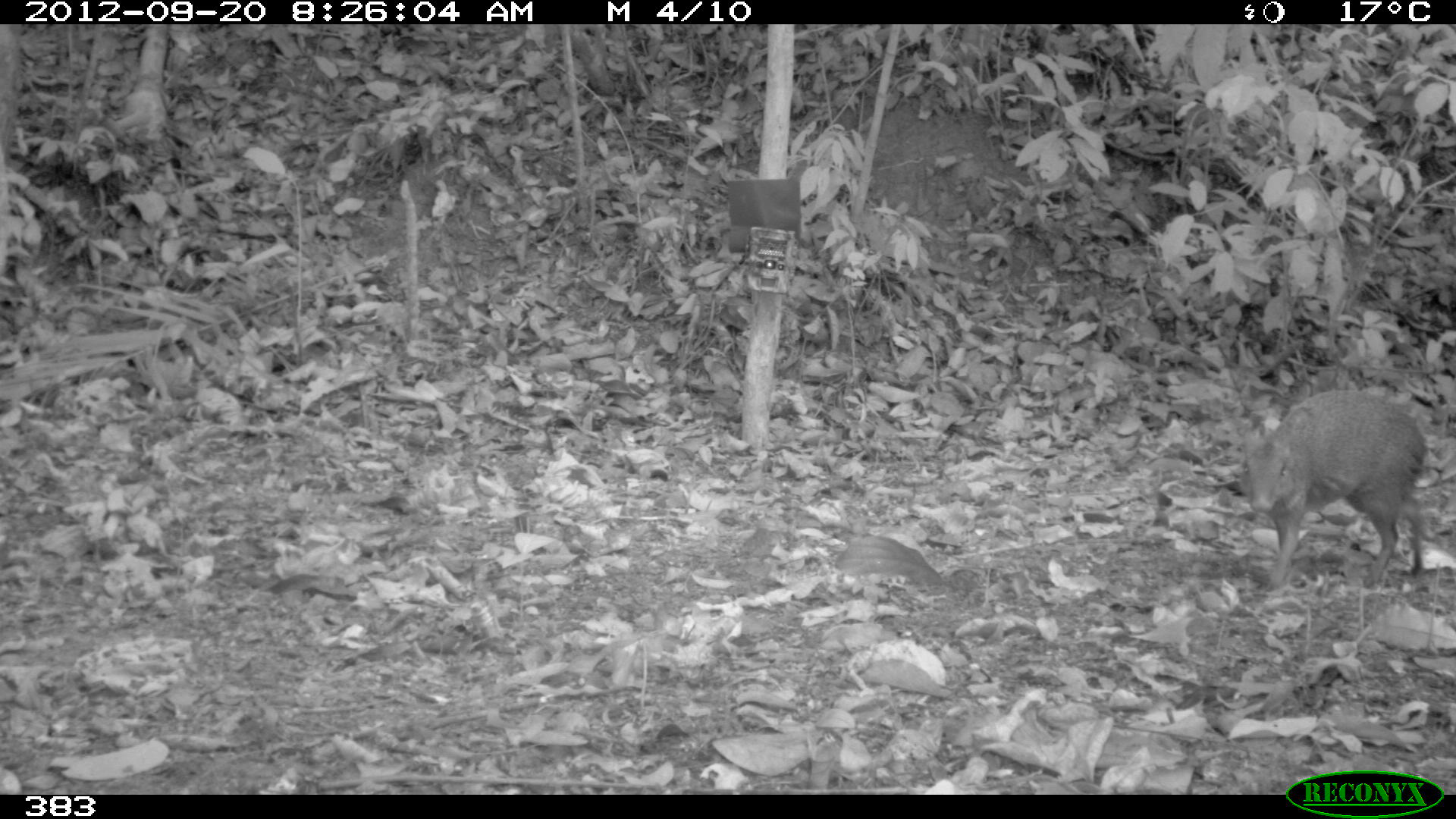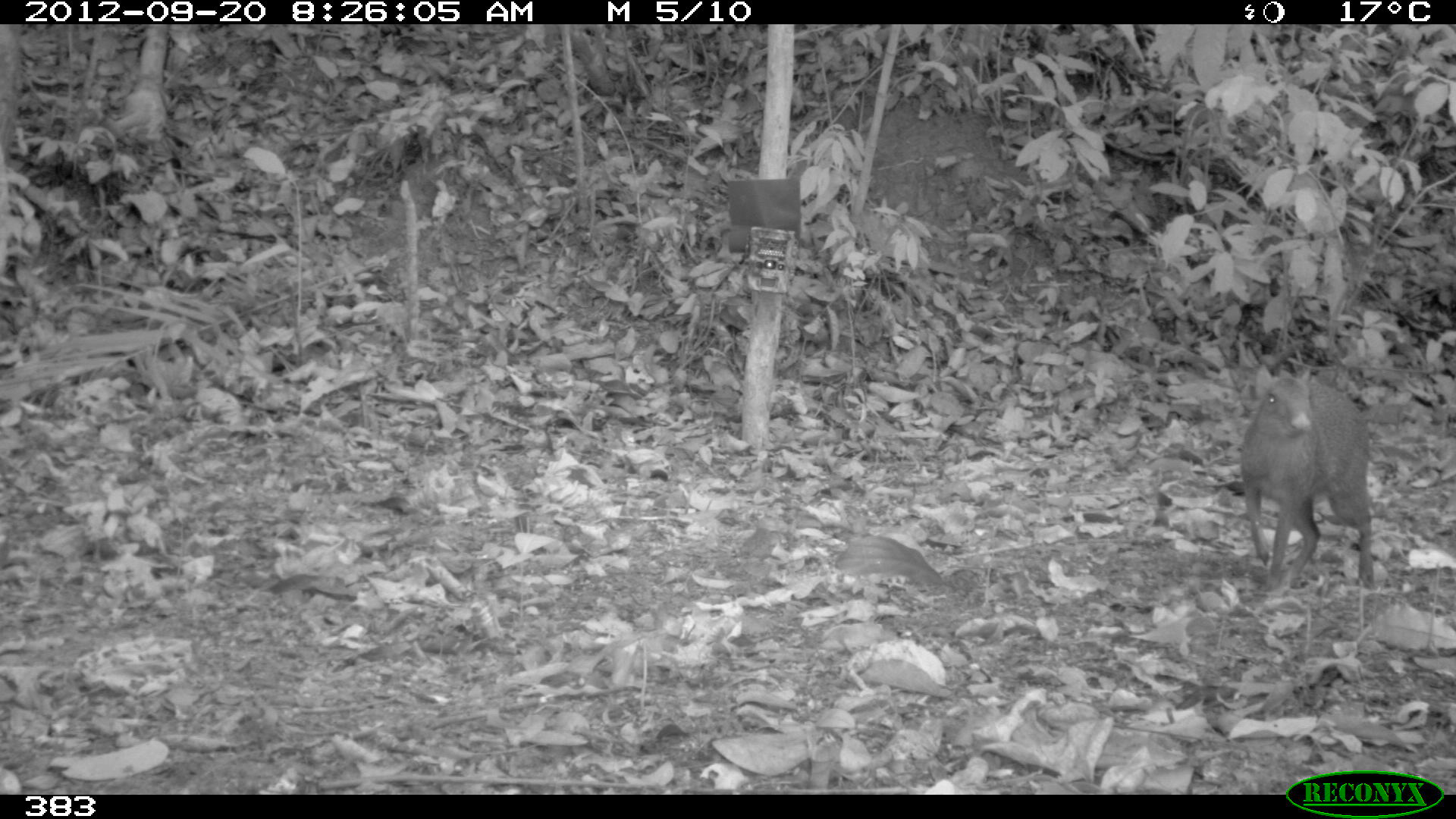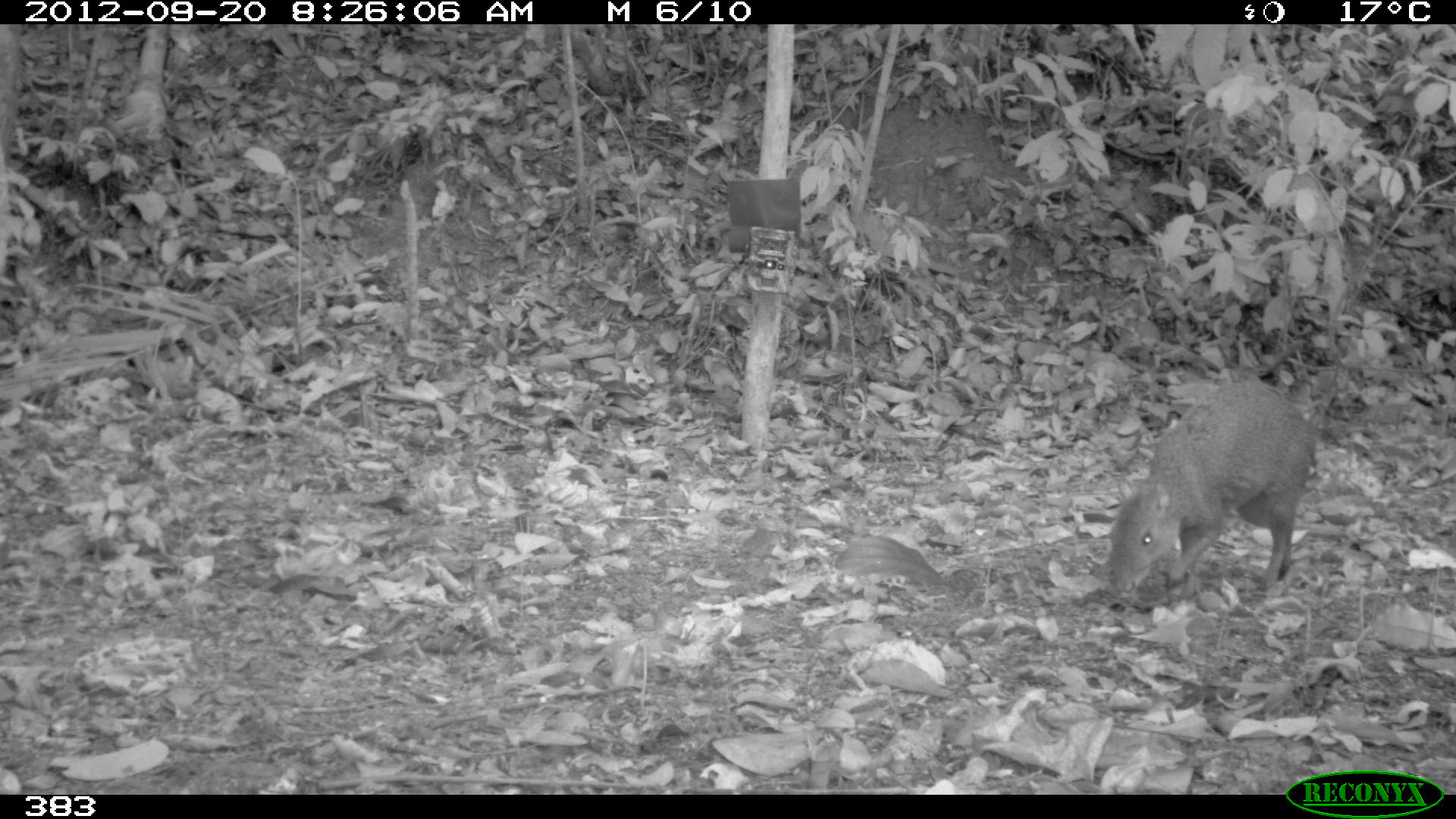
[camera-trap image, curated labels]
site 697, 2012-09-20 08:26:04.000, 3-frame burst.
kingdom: Animalia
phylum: Chordata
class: Mammalia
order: Rodentia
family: Dasyproctidae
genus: Dasyprocta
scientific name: Dasyprocta punctata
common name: central american agouti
Dasyprocta punctata (central american agouti).